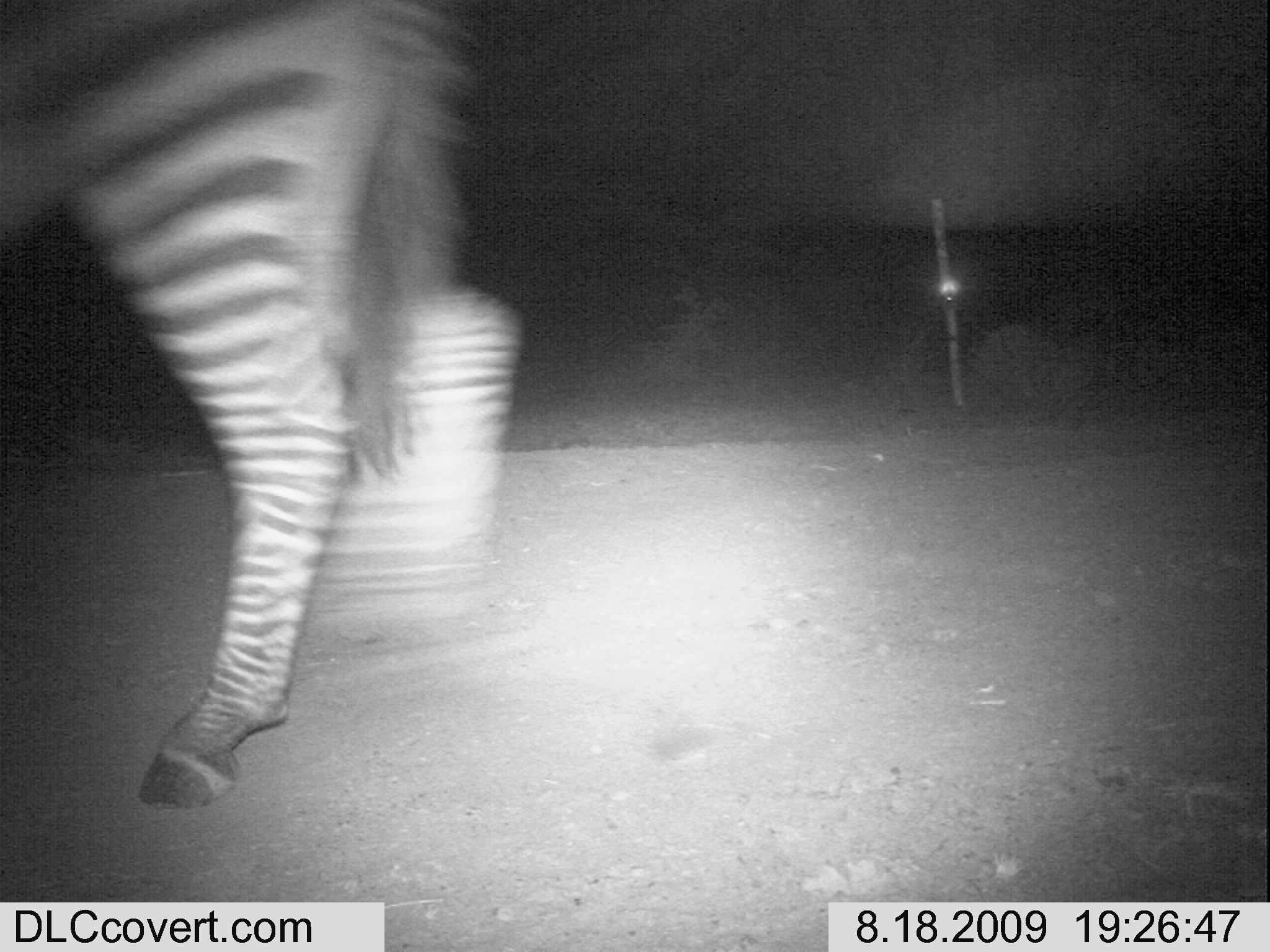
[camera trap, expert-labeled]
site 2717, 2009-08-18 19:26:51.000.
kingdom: Animalia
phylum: Chordata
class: Mammalia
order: Perissodactyla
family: Equidae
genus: Equus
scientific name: Equus quagga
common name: plains zebra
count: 1